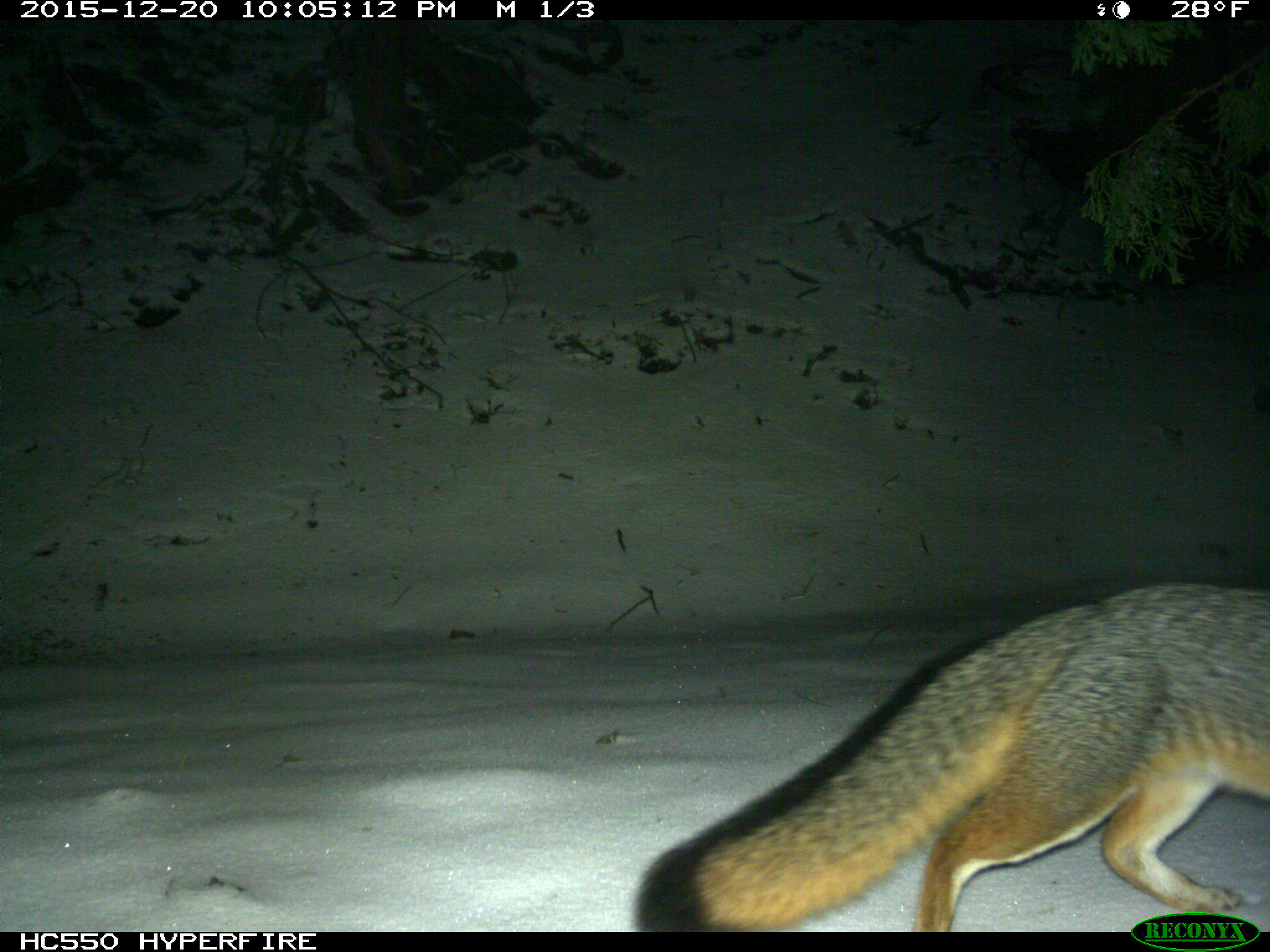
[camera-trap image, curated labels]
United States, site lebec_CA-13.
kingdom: Animalia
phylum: Chordata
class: Mammalia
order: Carnivora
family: Canidae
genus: Urocyon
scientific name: Urocyon cinereoargenteus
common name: gray fox